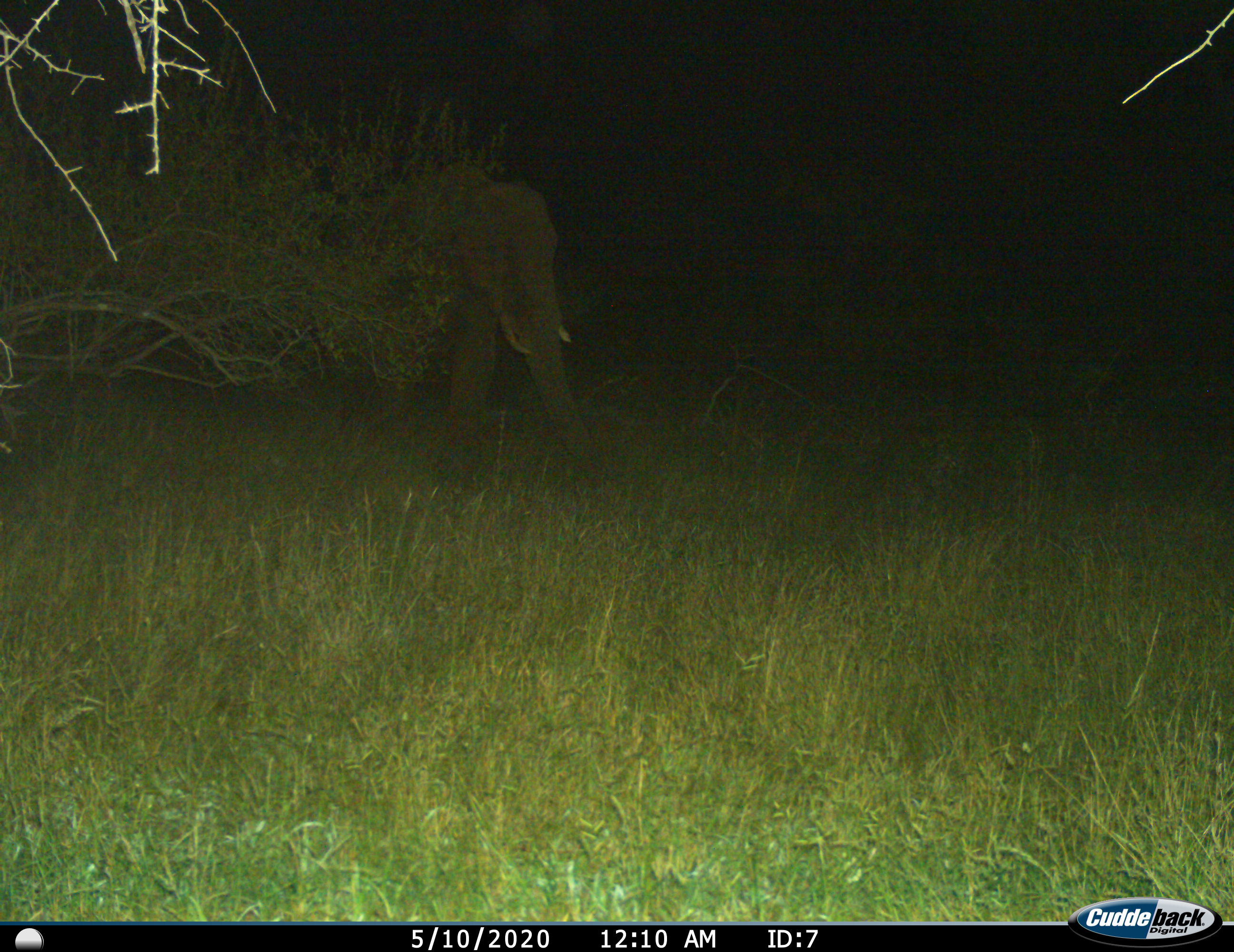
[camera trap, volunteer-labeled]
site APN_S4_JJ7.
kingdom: Animalia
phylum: Chordata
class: Mammalia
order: Proboscidea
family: Elephantidae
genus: Loxodonta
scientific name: Loxodonta africana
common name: african bush elephant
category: elephant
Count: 1.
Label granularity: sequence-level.